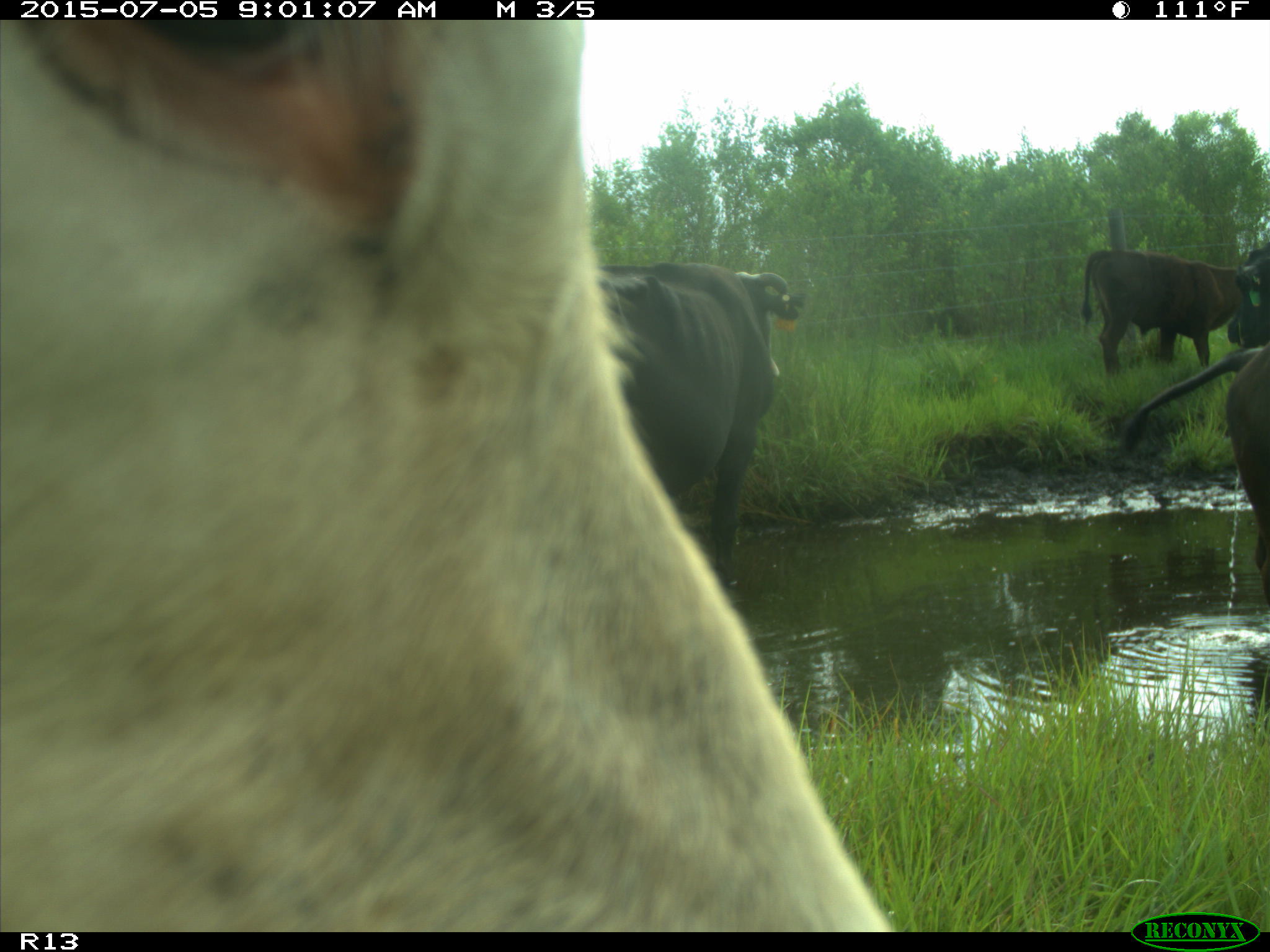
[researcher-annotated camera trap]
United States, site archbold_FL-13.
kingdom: Animalia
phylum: Chordata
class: Mammalia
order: Artiodactyla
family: Bovidae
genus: Bos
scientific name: Bos taurus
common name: domestic cow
Bos taurus (domestic cow).